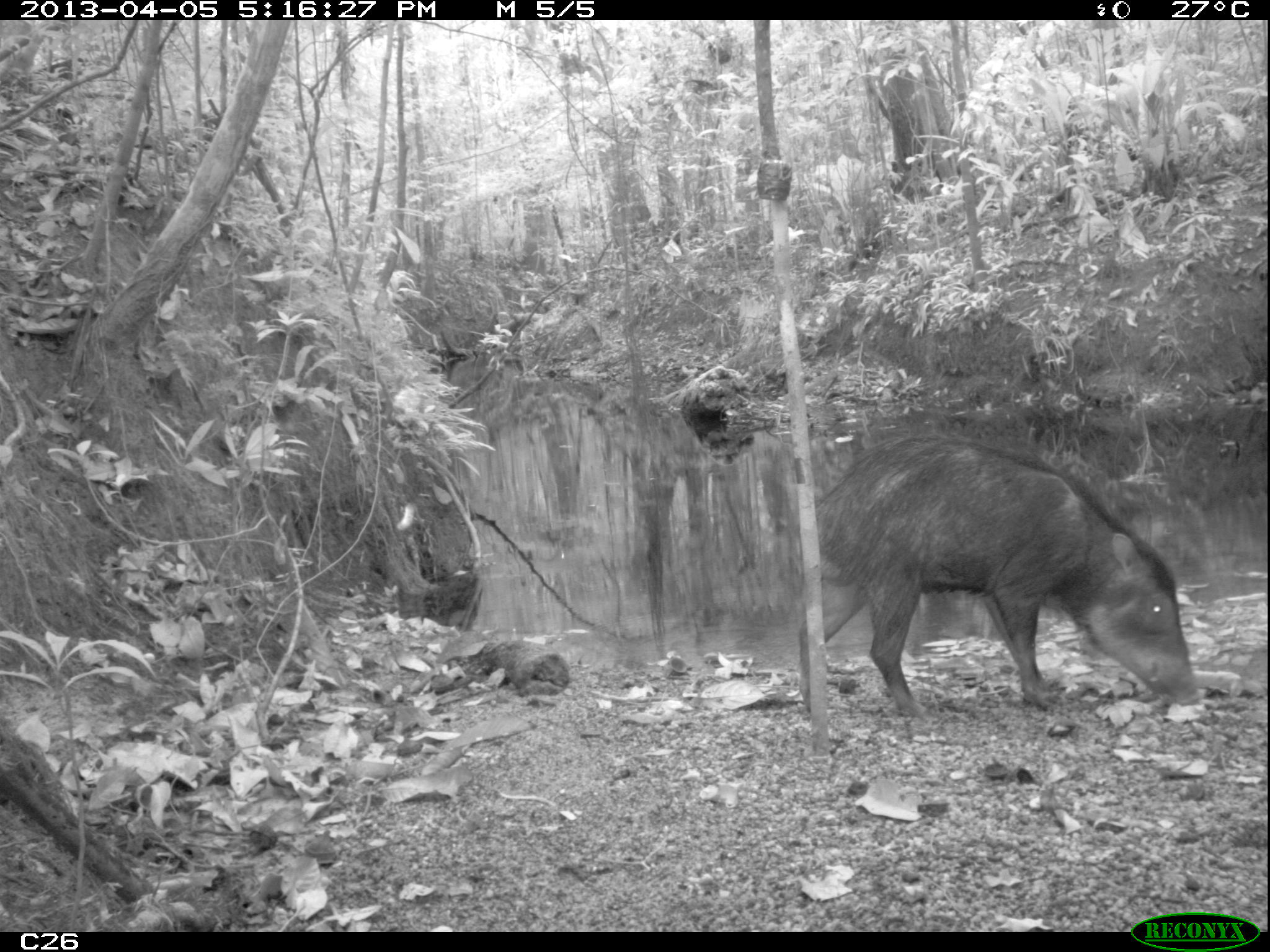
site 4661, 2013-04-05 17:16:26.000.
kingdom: Animalia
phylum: Chordata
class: Mammalia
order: Artiodactyla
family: Tayassuidae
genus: Tayassu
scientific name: Tayassu pecari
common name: white-lipped peccary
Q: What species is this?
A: Tayassu pecari (white-lipped peccary).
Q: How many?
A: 6.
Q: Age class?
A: Adult.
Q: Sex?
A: Male.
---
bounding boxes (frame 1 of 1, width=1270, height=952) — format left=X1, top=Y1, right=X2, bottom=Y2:
tayassu pecari: left=795, top=433, right=1200, bottom=720